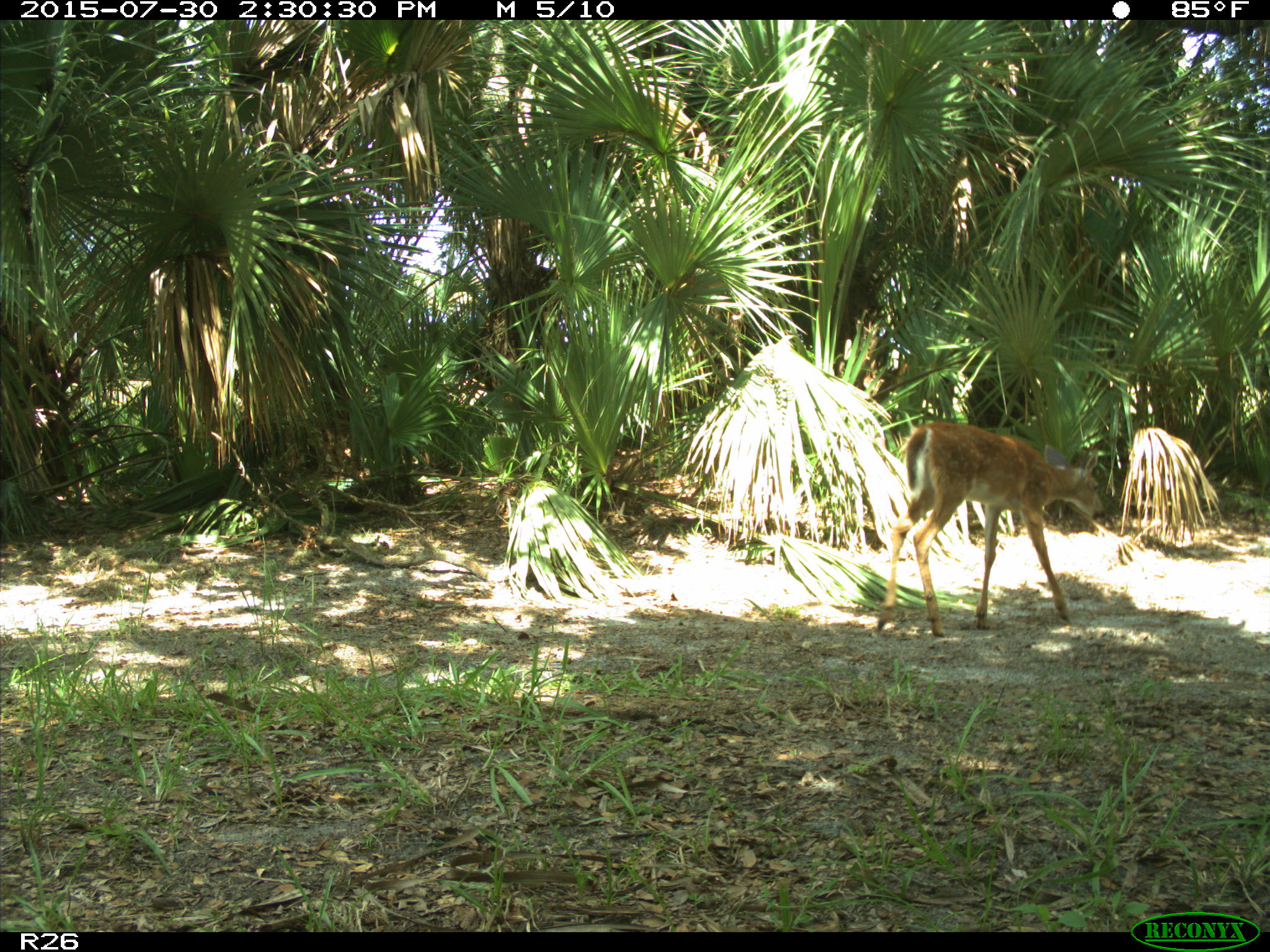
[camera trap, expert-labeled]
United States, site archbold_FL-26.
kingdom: Animalia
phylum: Chordata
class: Mammalia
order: Artiodactyla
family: Cervidae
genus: Odocoileus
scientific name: Odocoileus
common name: deer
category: unidentified deer